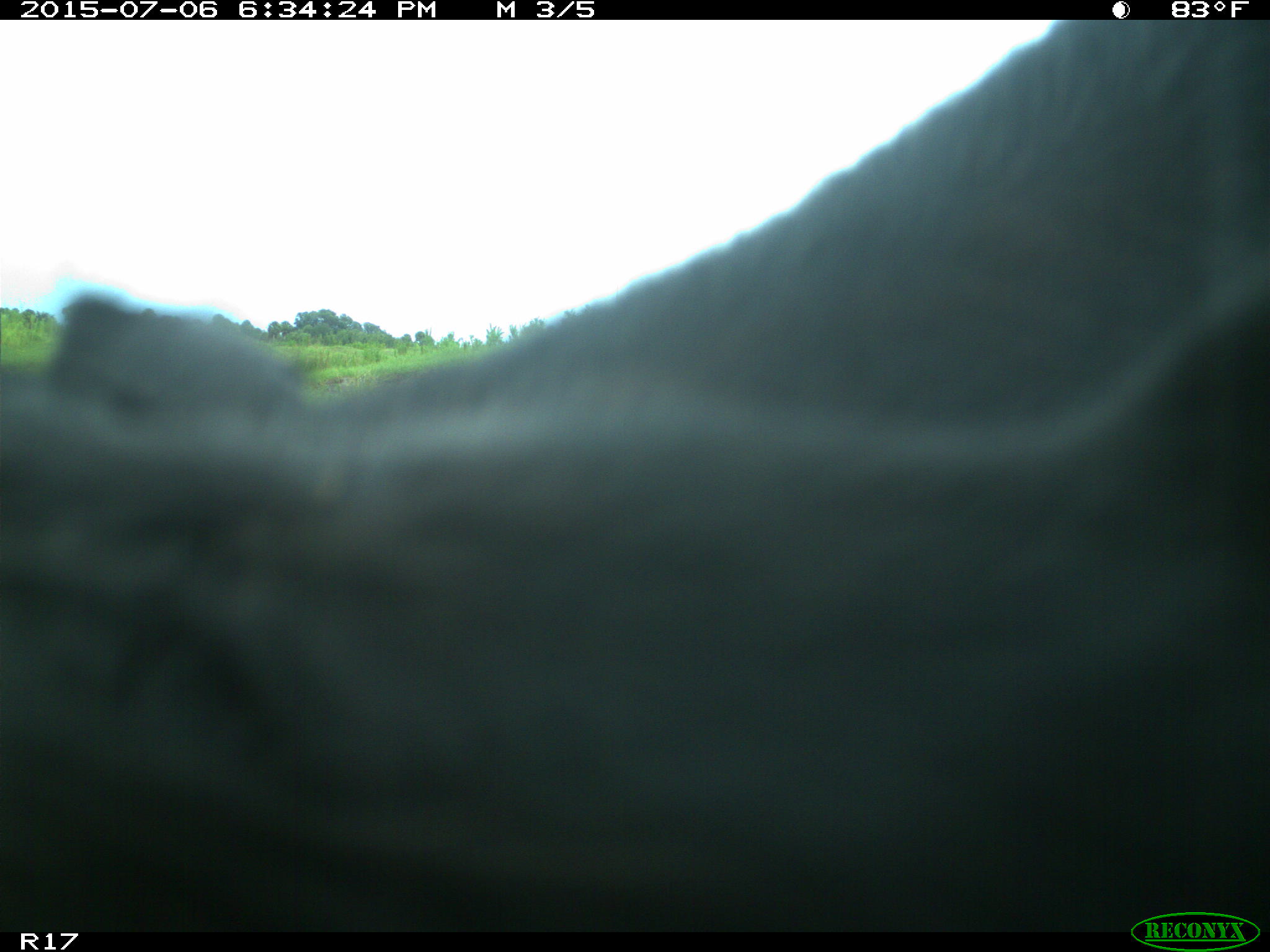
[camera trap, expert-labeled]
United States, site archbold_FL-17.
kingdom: Animalia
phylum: Chordata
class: Mammalia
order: Artiodactyla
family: Bovidae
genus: Bos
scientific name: Bos taurus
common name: domestic cow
Bos taurus (domestic cow).